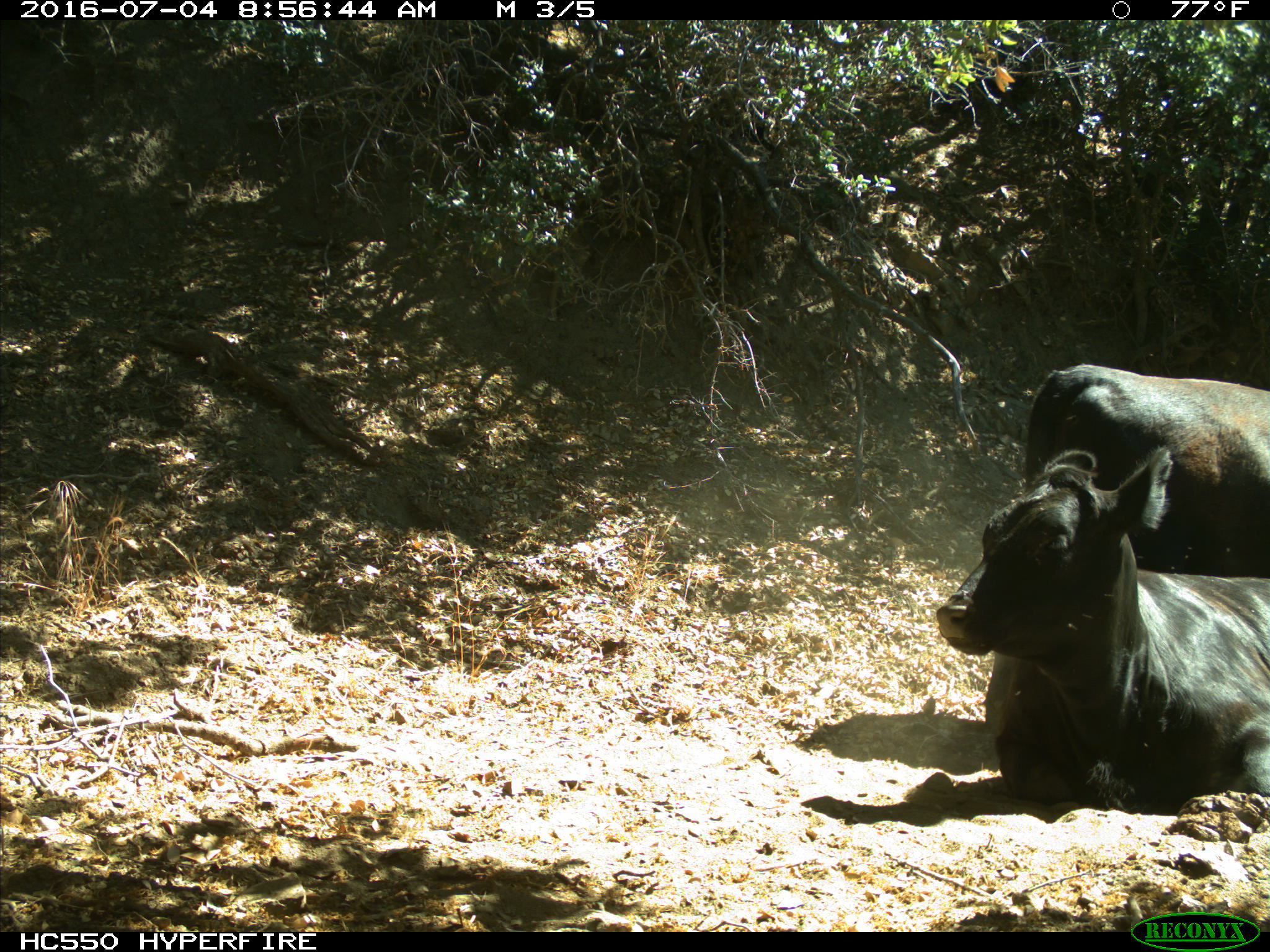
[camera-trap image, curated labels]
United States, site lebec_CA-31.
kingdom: Animalia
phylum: Chordata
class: Mammalia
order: Artiodactyla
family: Bovidae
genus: Bos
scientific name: Bos taurus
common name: domestic cow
Bos taurus (domestic cow).